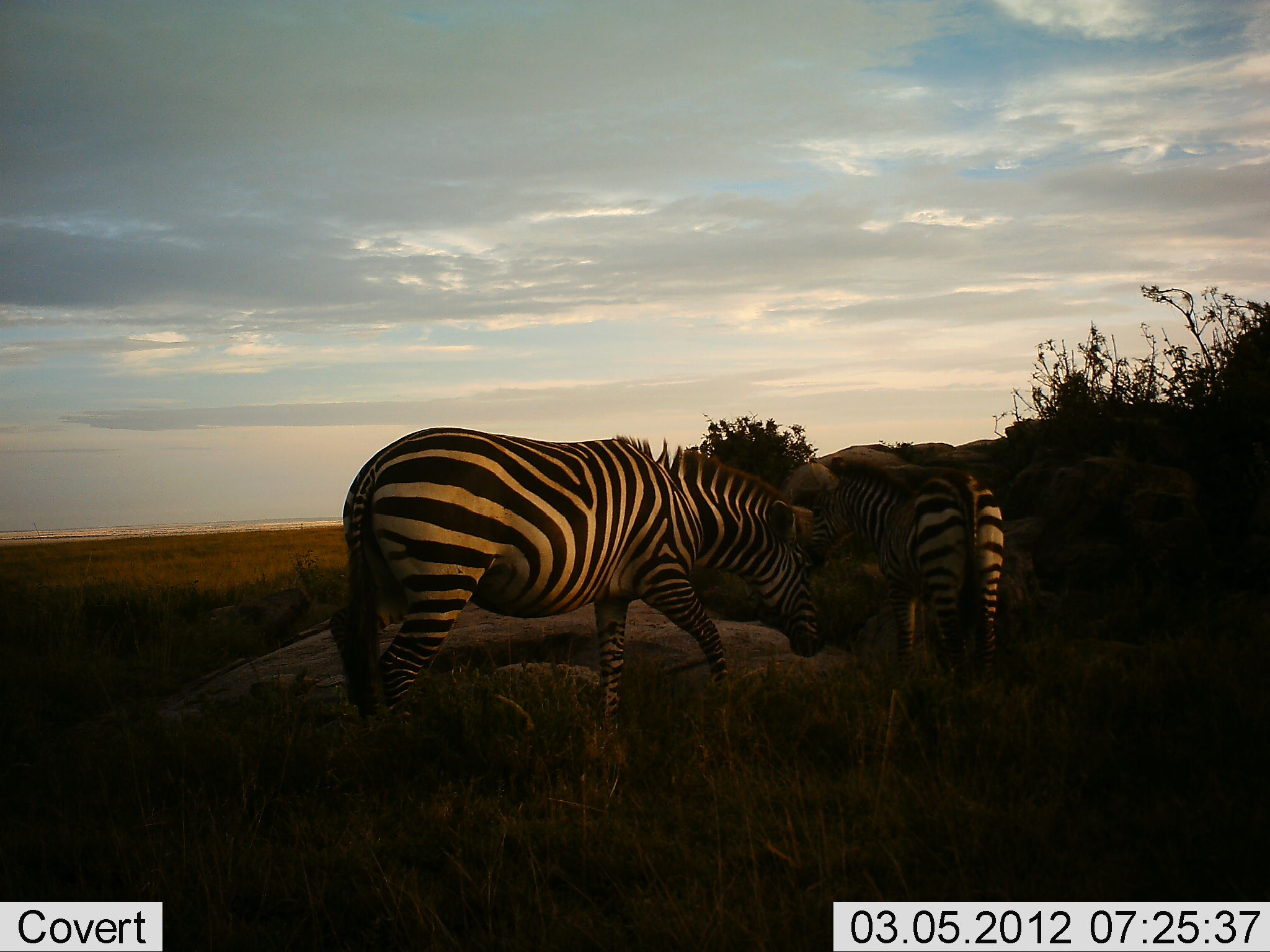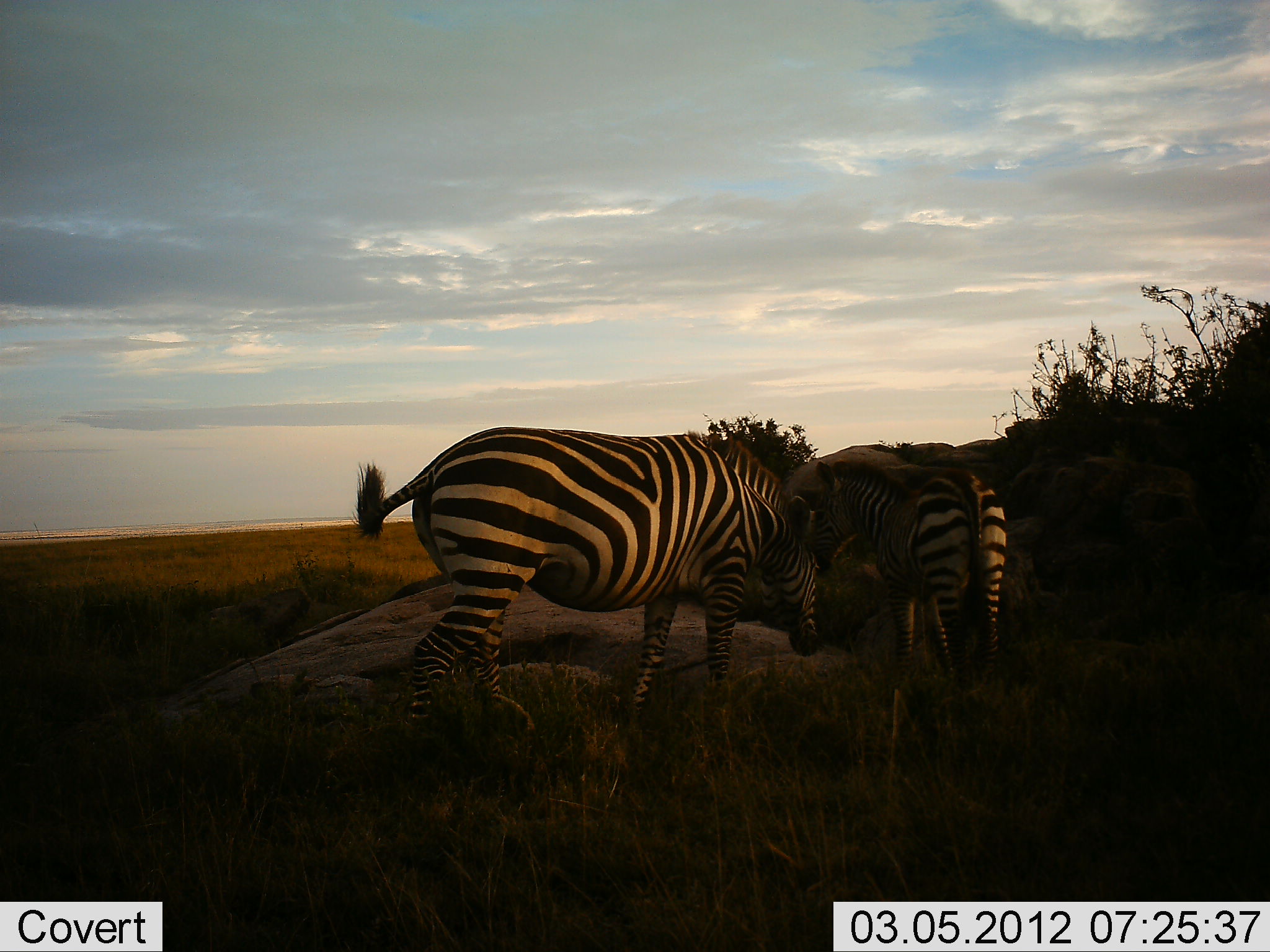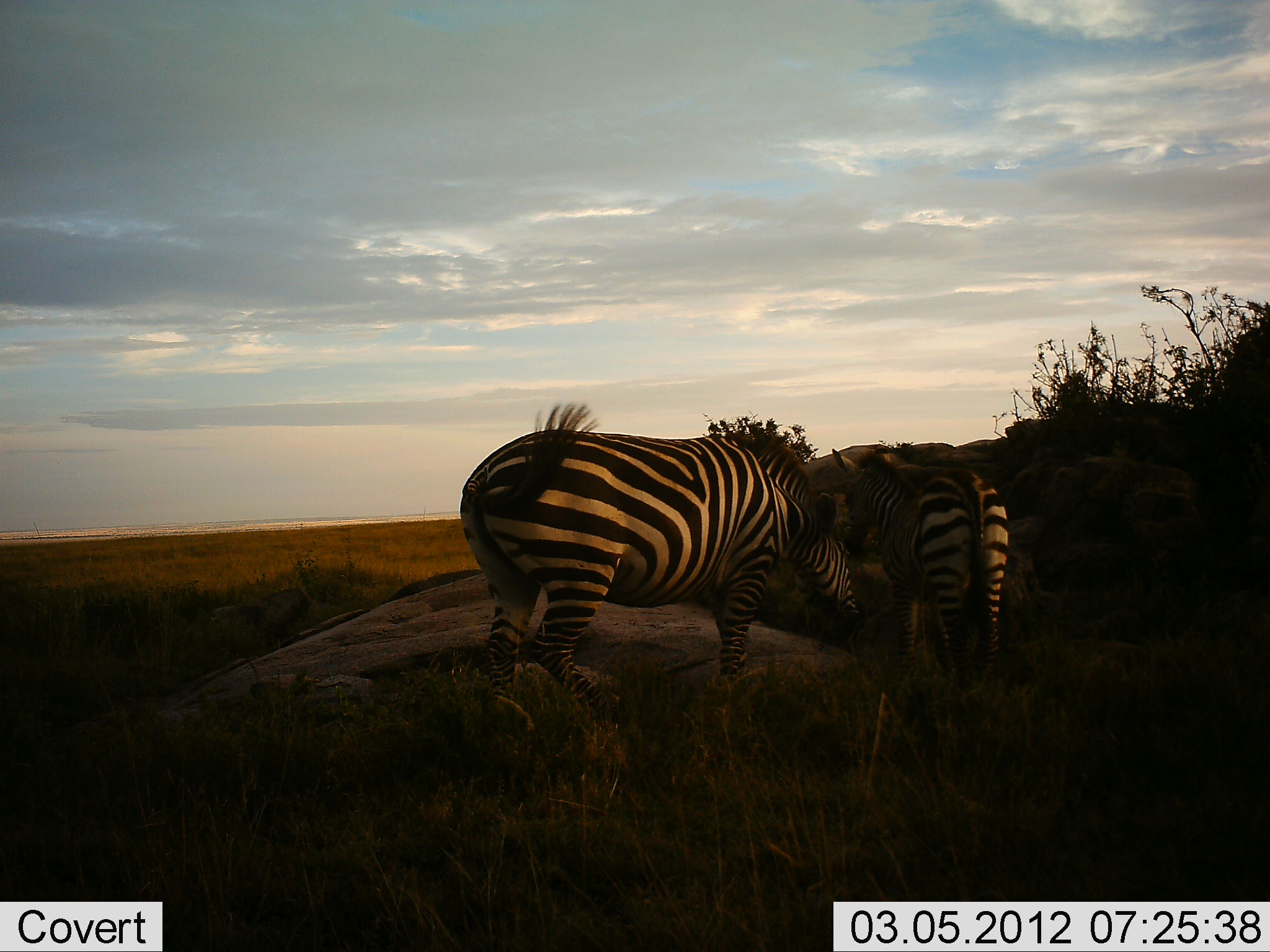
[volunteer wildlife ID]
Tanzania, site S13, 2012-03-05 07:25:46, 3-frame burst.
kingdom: Animalia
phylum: Chordata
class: Mammalia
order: Perissodactyla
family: Equidae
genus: Equus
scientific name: Equus quagga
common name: plains zebra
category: zebra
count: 2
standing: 47%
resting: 0%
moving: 53%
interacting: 41%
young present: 12%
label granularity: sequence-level